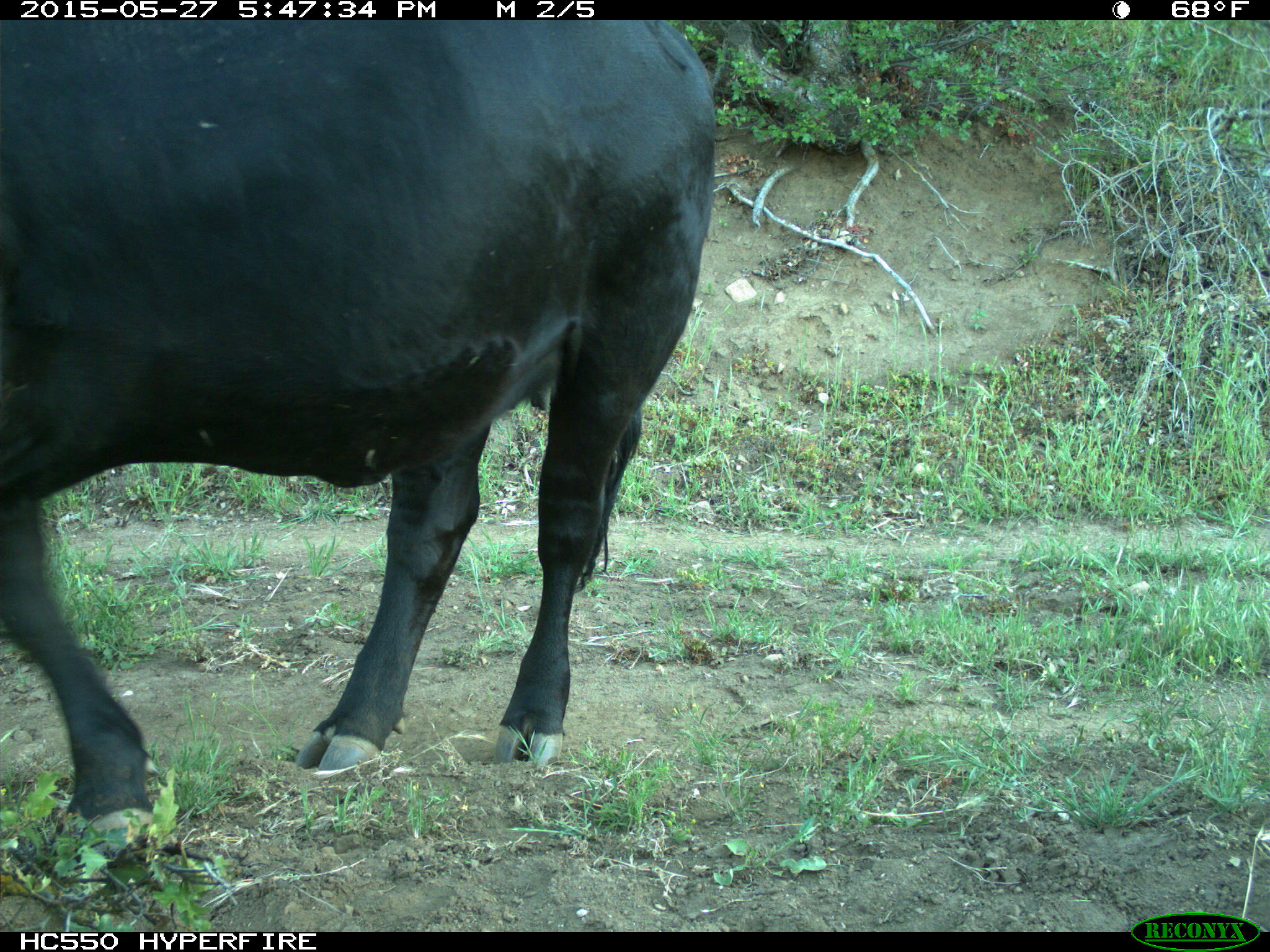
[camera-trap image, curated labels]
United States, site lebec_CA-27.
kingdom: Animalia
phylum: Chordata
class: Mammalia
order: Artiodactyla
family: Bovidae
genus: Bos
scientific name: Bos taurus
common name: domestic cow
Bos taurus (domestic cow).